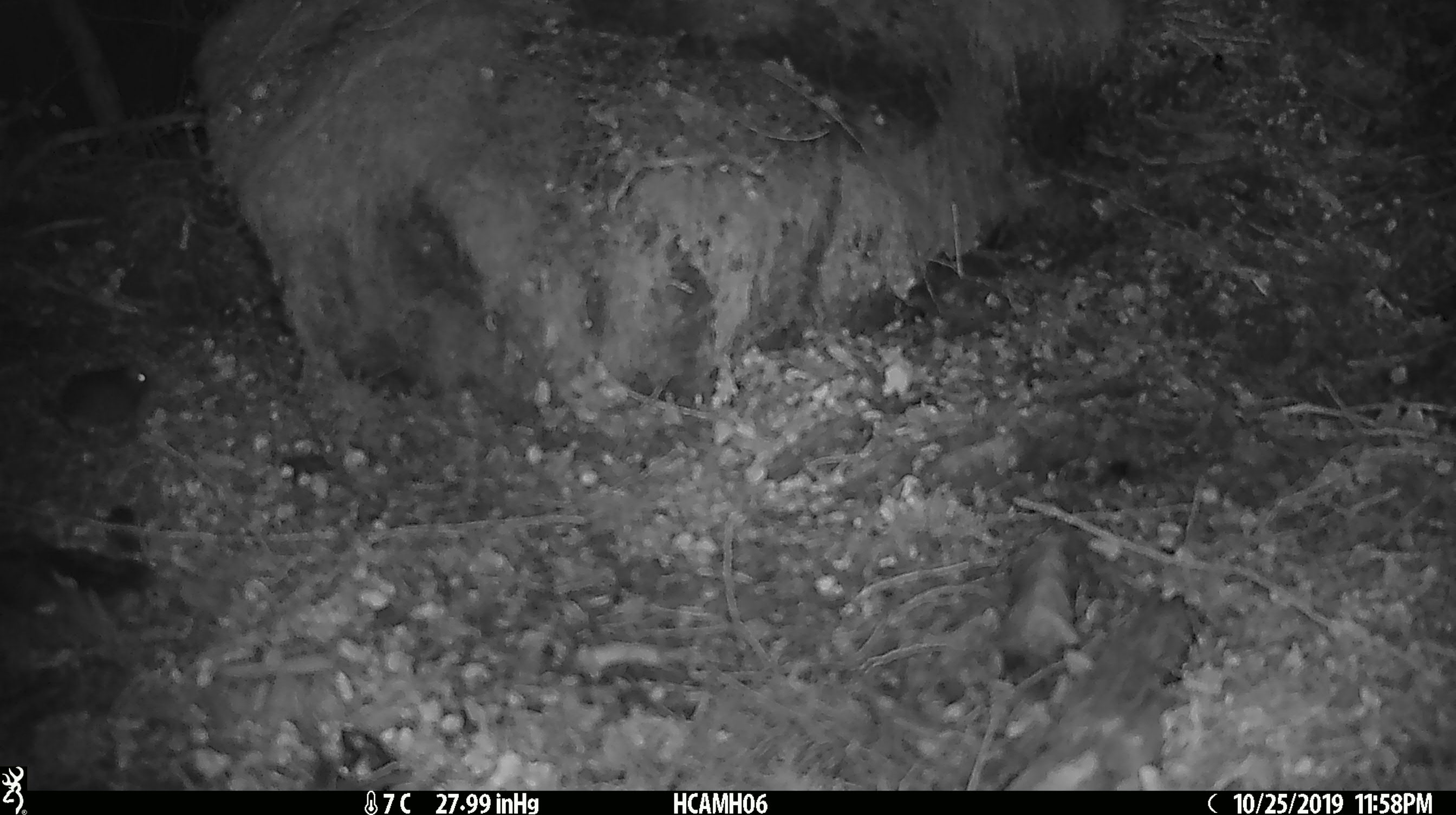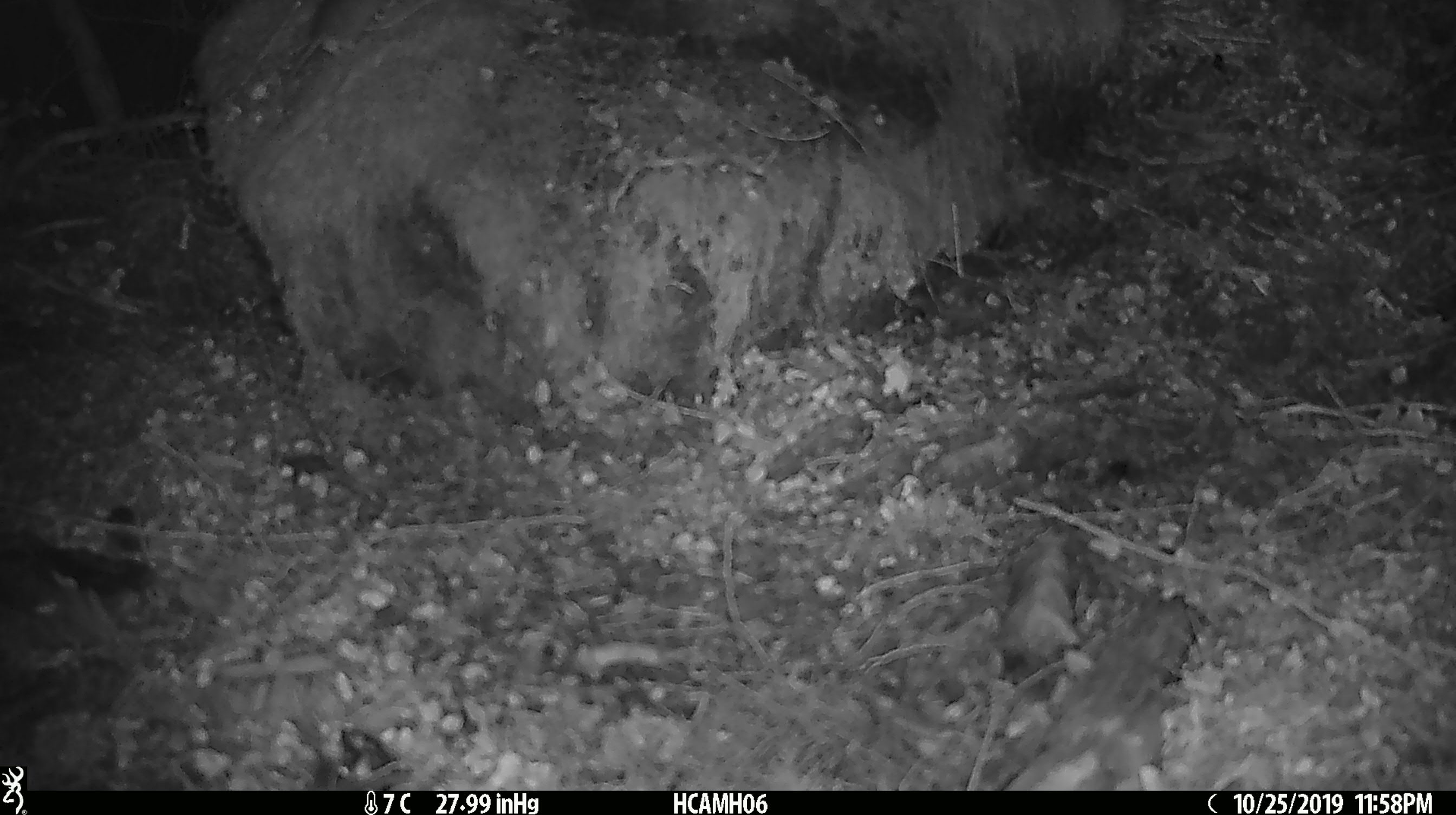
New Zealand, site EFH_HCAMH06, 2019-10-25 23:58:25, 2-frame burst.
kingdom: Animalia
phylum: Chordata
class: Mammalia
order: Rodentia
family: Muridae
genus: Mus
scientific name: Mus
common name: mouse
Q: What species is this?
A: Mouse (Mus).